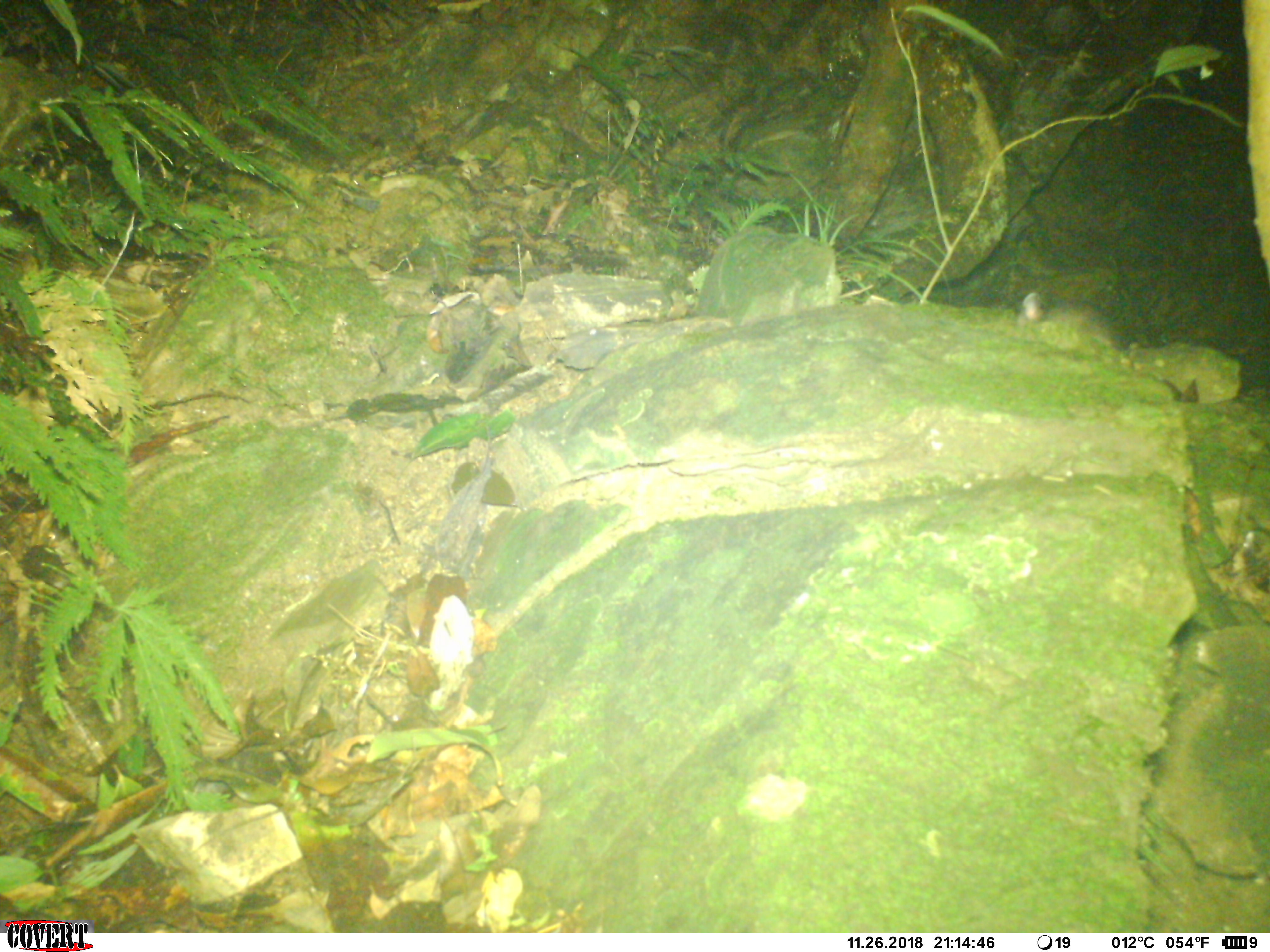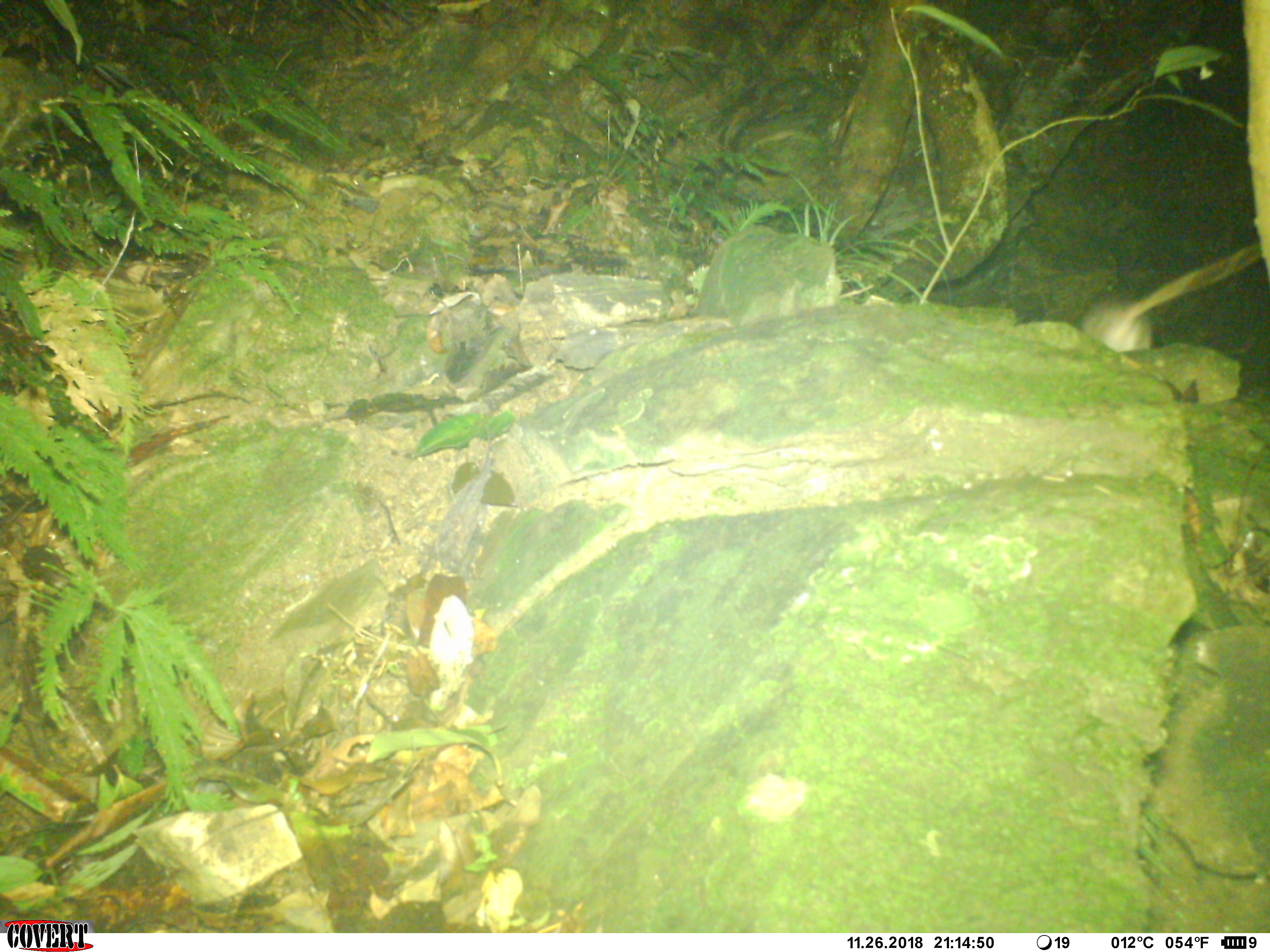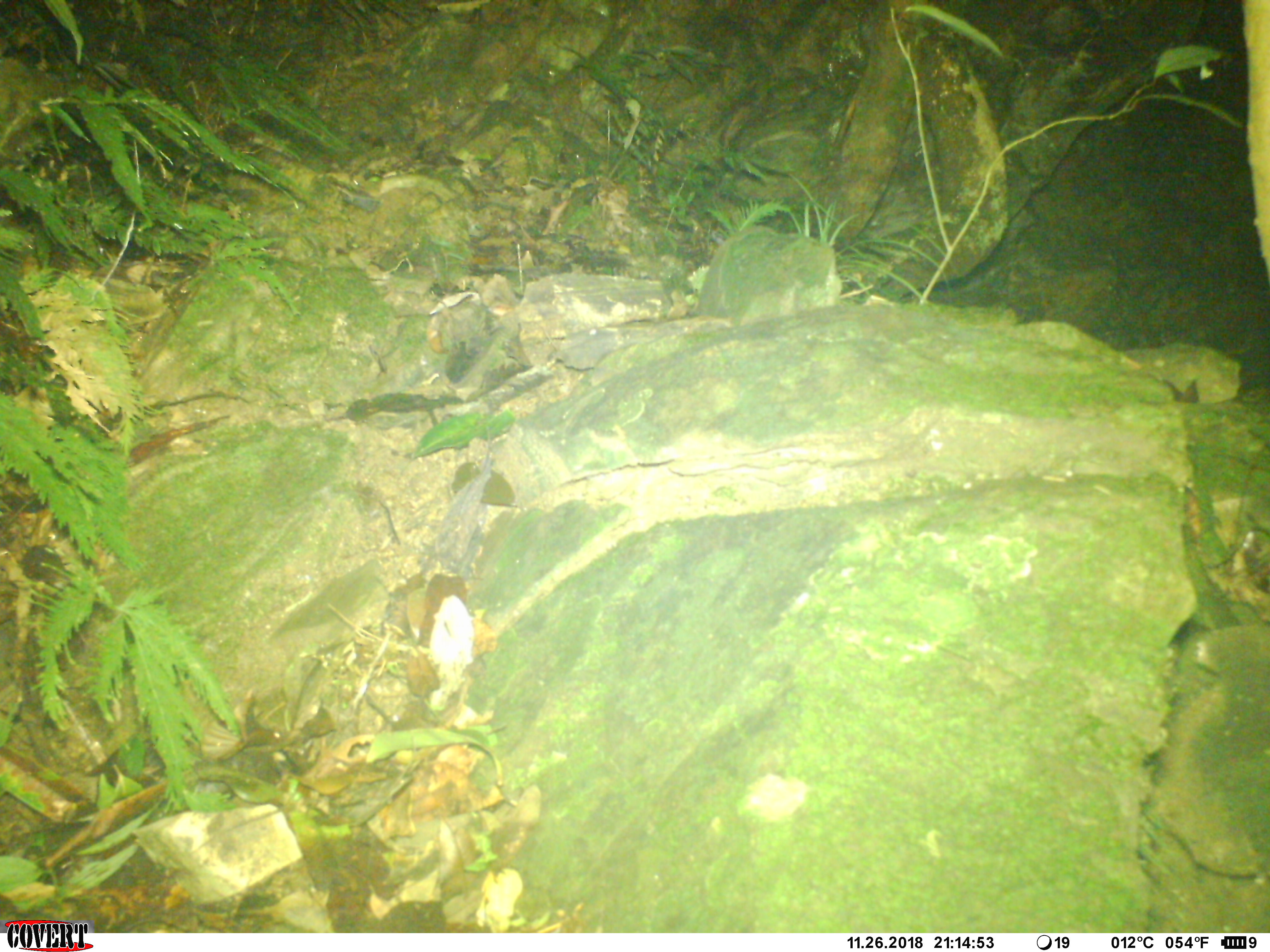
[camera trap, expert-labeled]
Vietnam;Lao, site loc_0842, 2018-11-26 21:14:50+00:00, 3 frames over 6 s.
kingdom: Animalia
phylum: Chordata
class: Mammalia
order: Rodentia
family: Muridae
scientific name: Muridae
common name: old-world mice and rats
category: unidentified murid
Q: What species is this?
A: Unidentified murid (old-world mice and rats) (Muridae).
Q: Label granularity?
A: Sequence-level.